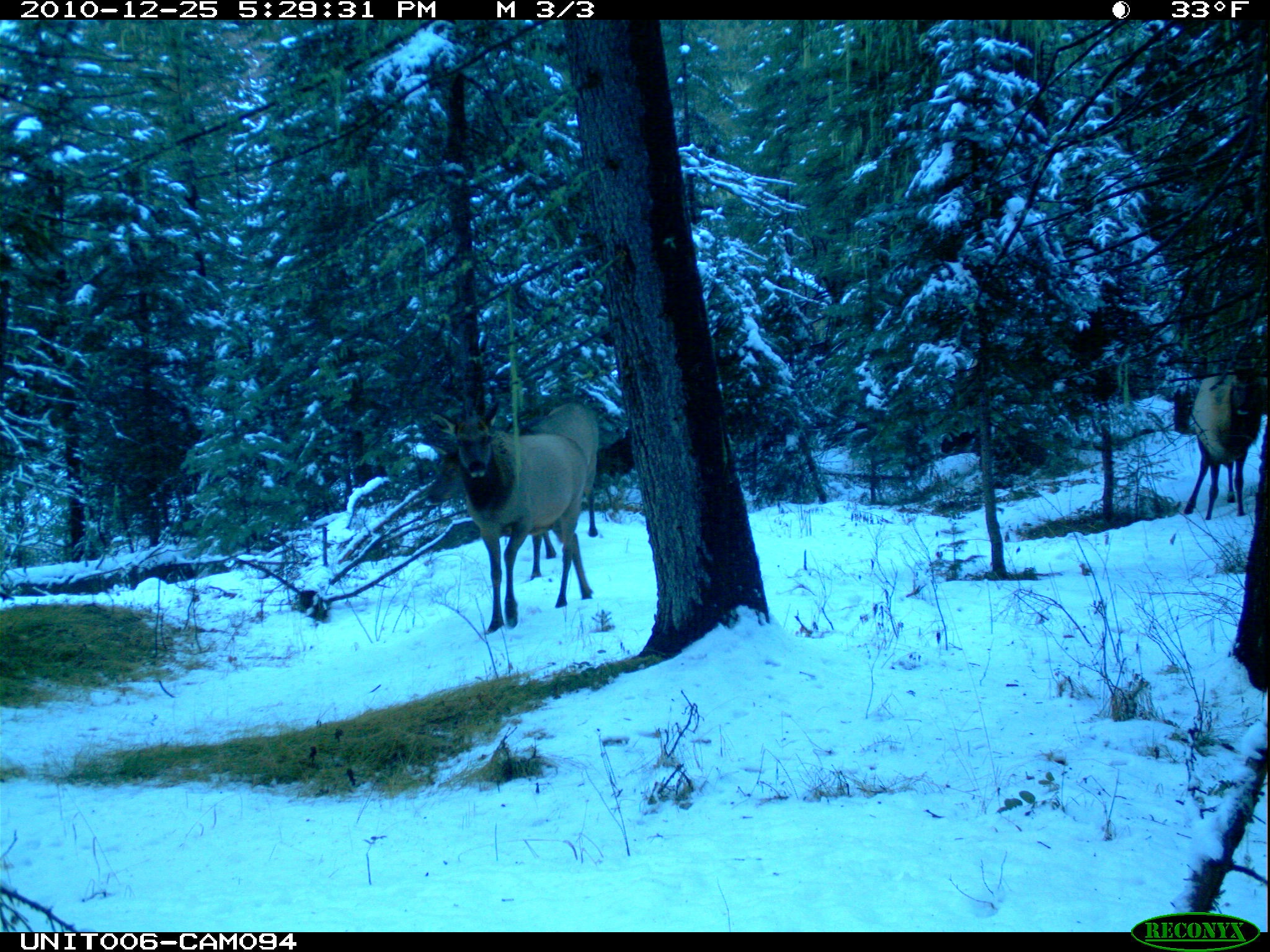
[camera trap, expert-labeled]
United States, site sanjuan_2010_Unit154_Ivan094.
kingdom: Animalia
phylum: Chordata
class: Mammalia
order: Artiodactyla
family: Cervidae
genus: Cervus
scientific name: Cervus elaphus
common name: red deer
Cervus elaphus (red deer).